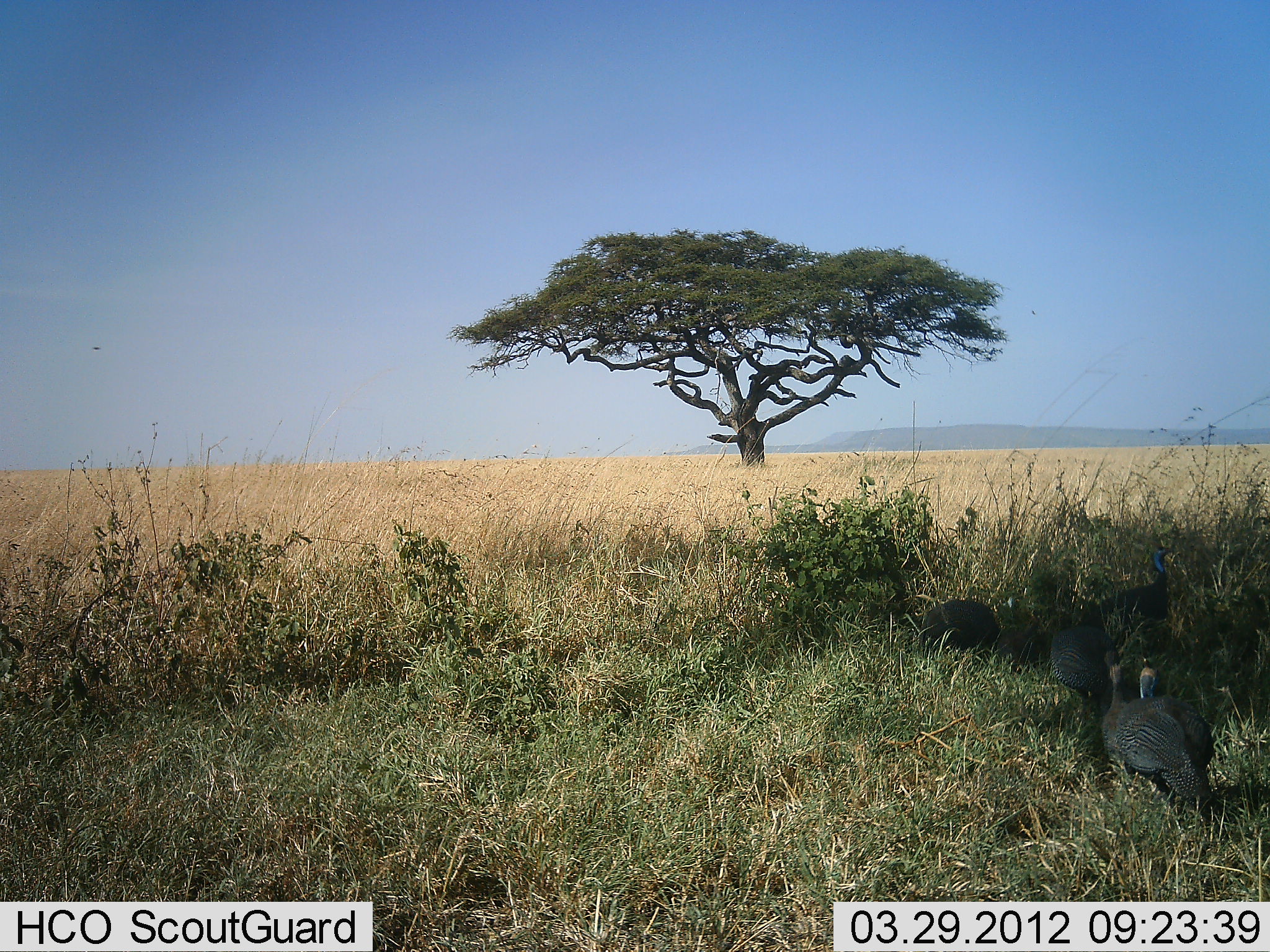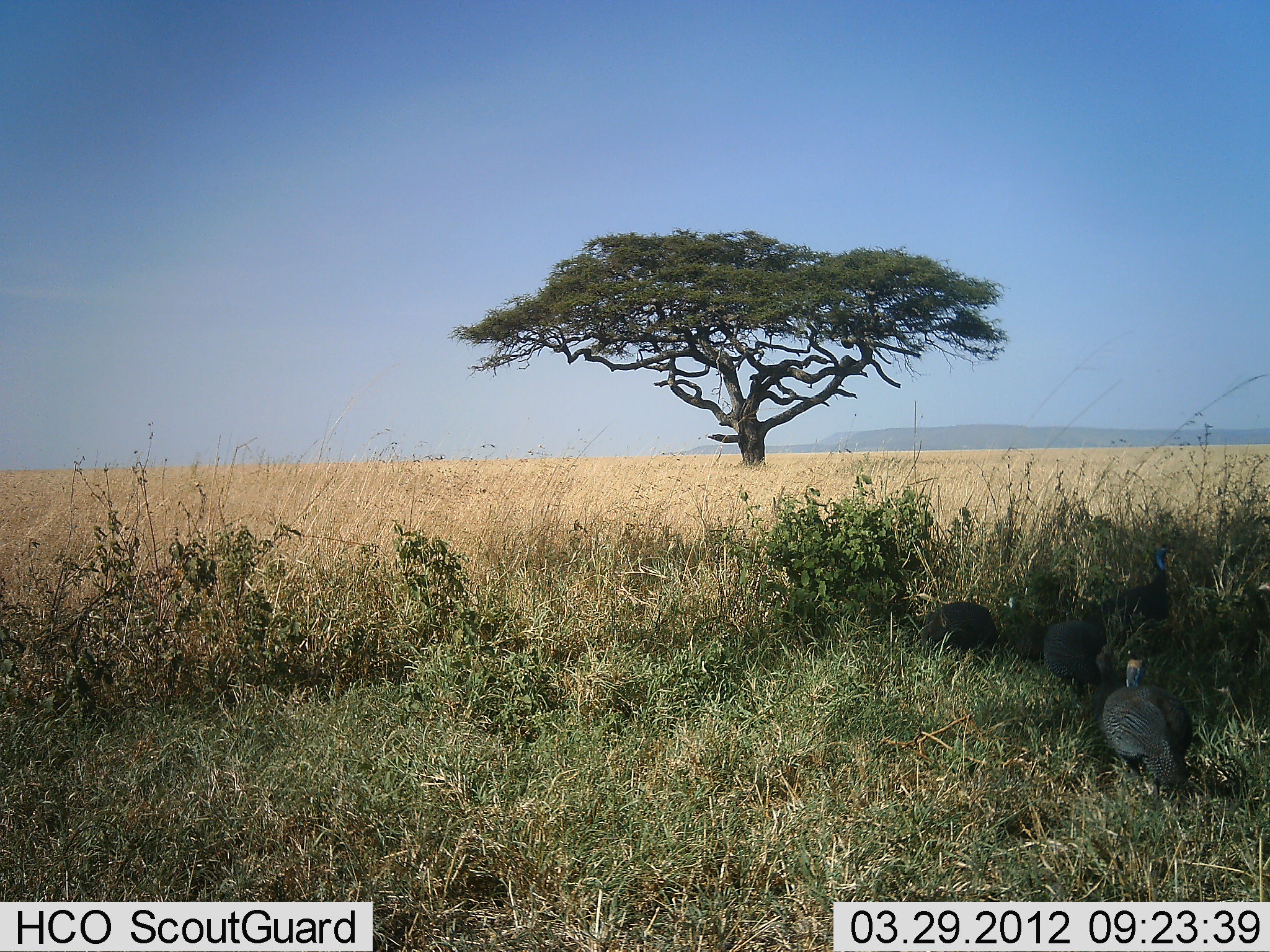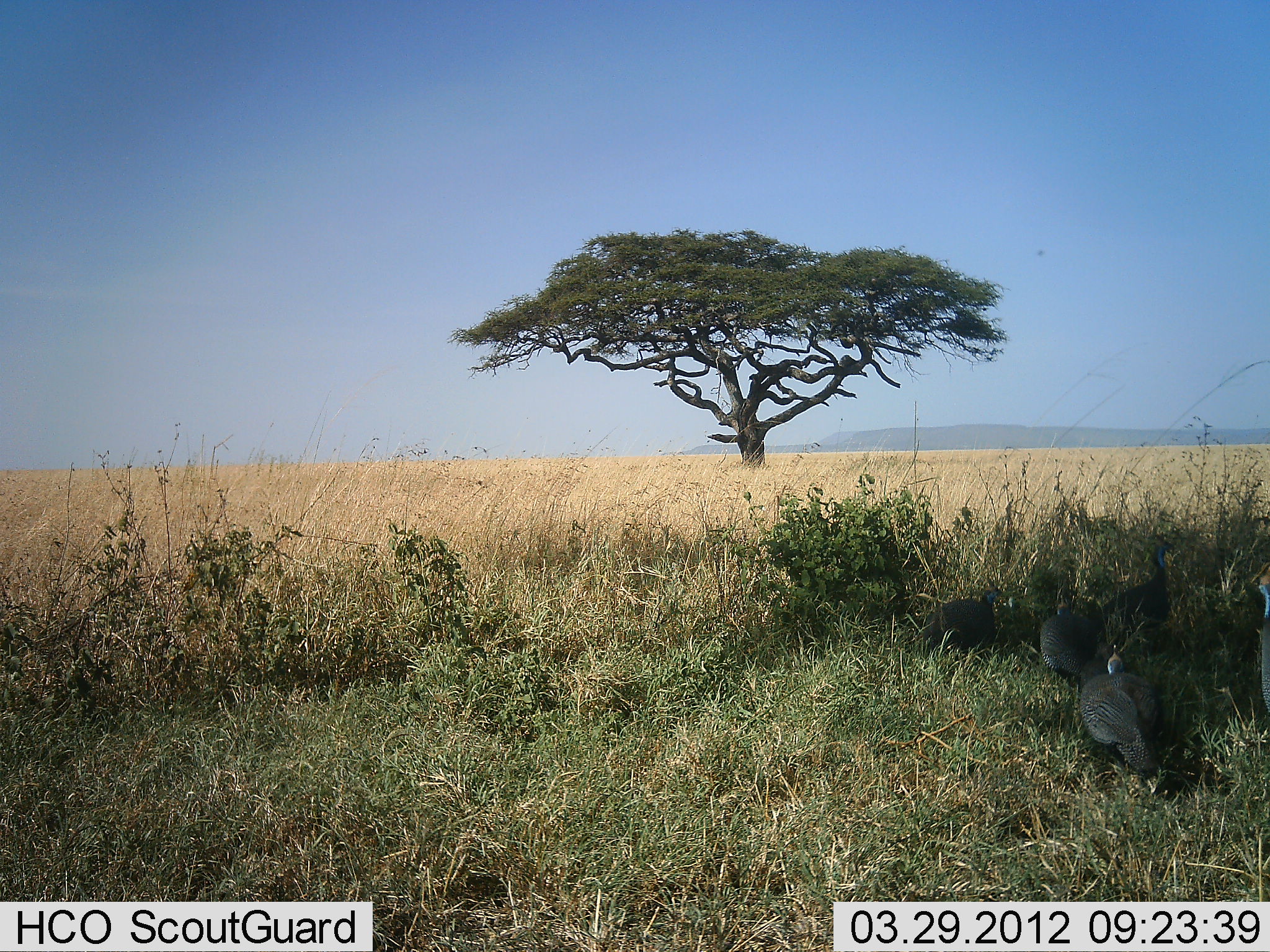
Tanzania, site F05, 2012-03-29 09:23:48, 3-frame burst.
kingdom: Animalia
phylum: Chordata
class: Aves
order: Galliformes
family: Numididae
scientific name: Numididae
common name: guinea fowl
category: guineafowl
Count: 5.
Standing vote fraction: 53%.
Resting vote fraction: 6%.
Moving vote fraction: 41%.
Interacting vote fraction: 0%.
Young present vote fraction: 0%.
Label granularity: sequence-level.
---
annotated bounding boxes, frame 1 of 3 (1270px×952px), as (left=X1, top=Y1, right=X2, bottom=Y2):
animal: (left=1111, top=658, right=1213, bottom=807); (left=1076, top=547, right=1176, bottom=650); (left=1049, top=612, right=1121, bottom=726); (left=1101, top=660, right=1141, bottom=769); (left=918, top=598, right=1001, bottom=650); (left=996, top=596, right=1040, bottom=676)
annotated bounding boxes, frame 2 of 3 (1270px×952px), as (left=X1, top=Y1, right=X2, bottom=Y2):
animal: (left=1099, top=656, right=1194, bottom=796); (left=1076, top=547, right=1176, bottom=650); (left=1043, top=611, right=1115, bottom=725); (left=918, top=601, right=1001, bottom=650); (left=996, top=596, right=1040, bottom=666); (left=1090, top=643, right=1130, bottom=716)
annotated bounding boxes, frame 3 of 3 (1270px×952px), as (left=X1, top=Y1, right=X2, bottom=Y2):
animal: (left=1077, top=650, right=1172, bottom=779); (left=1076, top=547, right=1176, bottom=650); (left=1037, top=593, right=1109, bottom=695); (left=918, top=583, right=1001, bottom=650); (left=996, top=596, right=1040, bottom=666); (left=1250, top=580, right=1270, bottom=720)